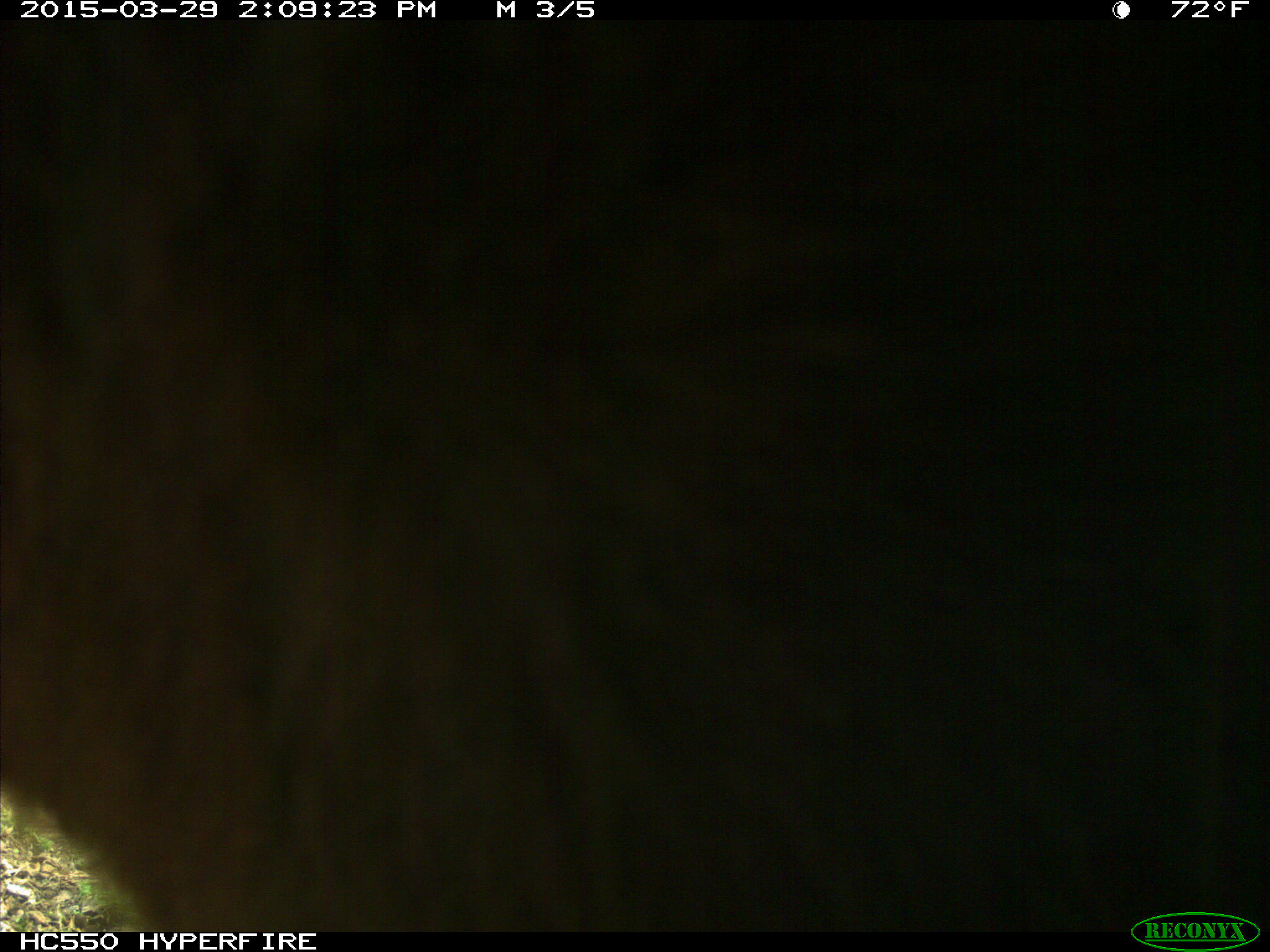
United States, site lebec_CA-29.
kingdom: Animalia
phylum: Chordata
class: Mammalia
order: Artiodactyla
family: Bovidae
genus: Bos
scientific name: Bos taurus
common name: domestic cow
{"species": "Bos taurus (domestic cow)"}